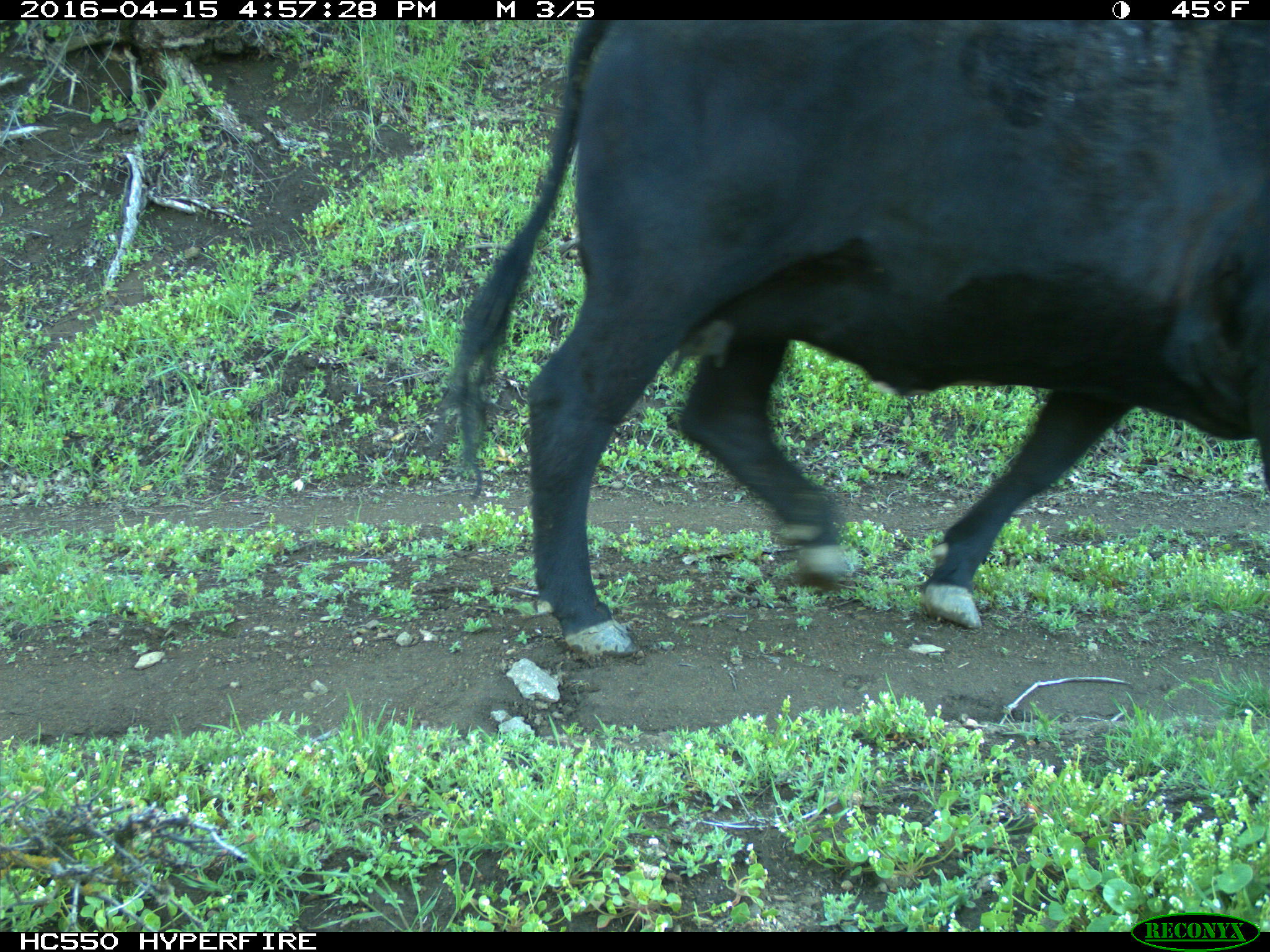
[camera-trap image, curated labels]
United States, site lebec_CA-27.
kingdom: Animalia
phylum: Chordata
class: Mammalia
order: Artiodactyla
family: Bovidae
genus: Bos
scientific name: Bos taurus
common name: domestic cow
Bos taurus (domestic cow).